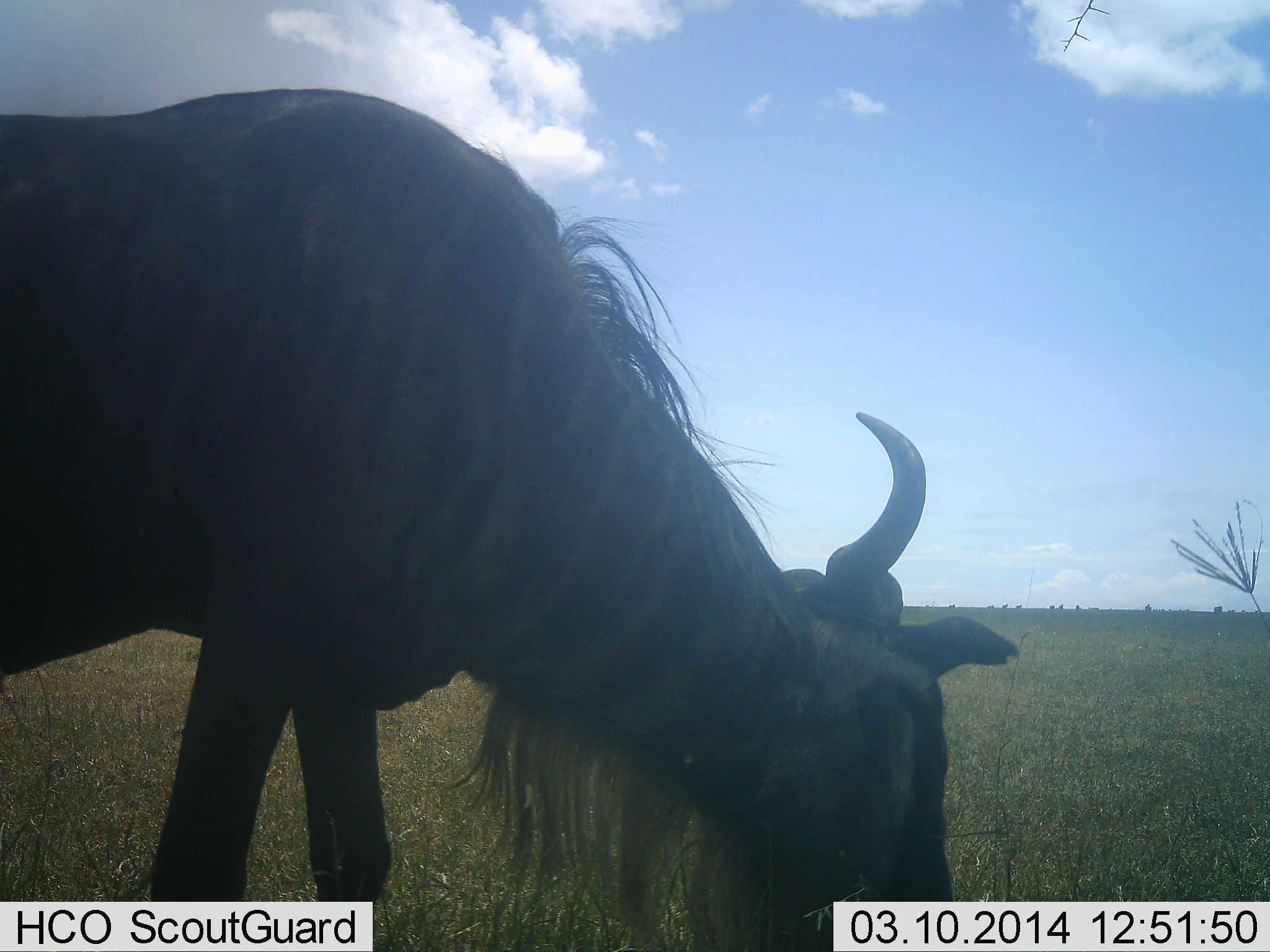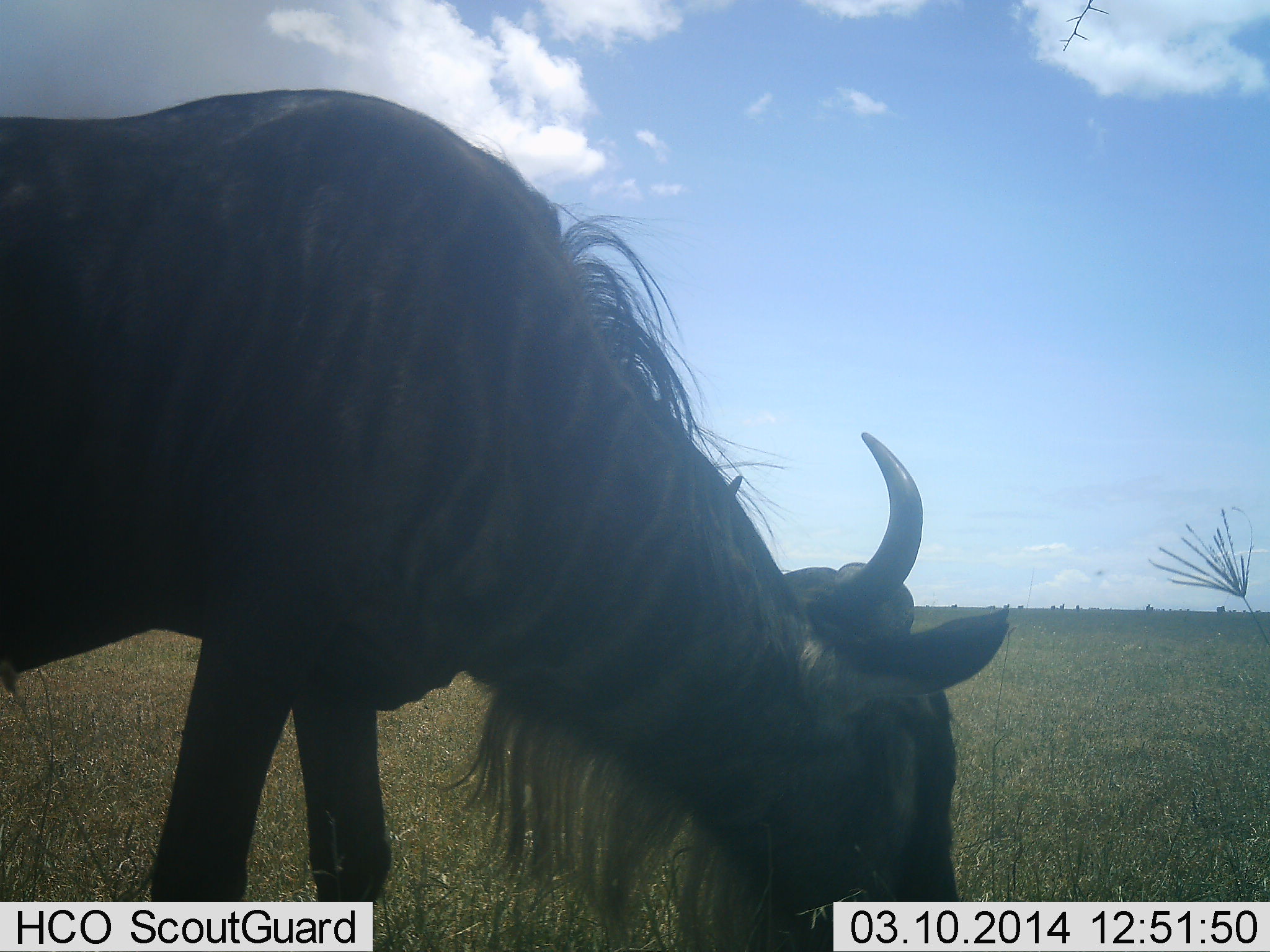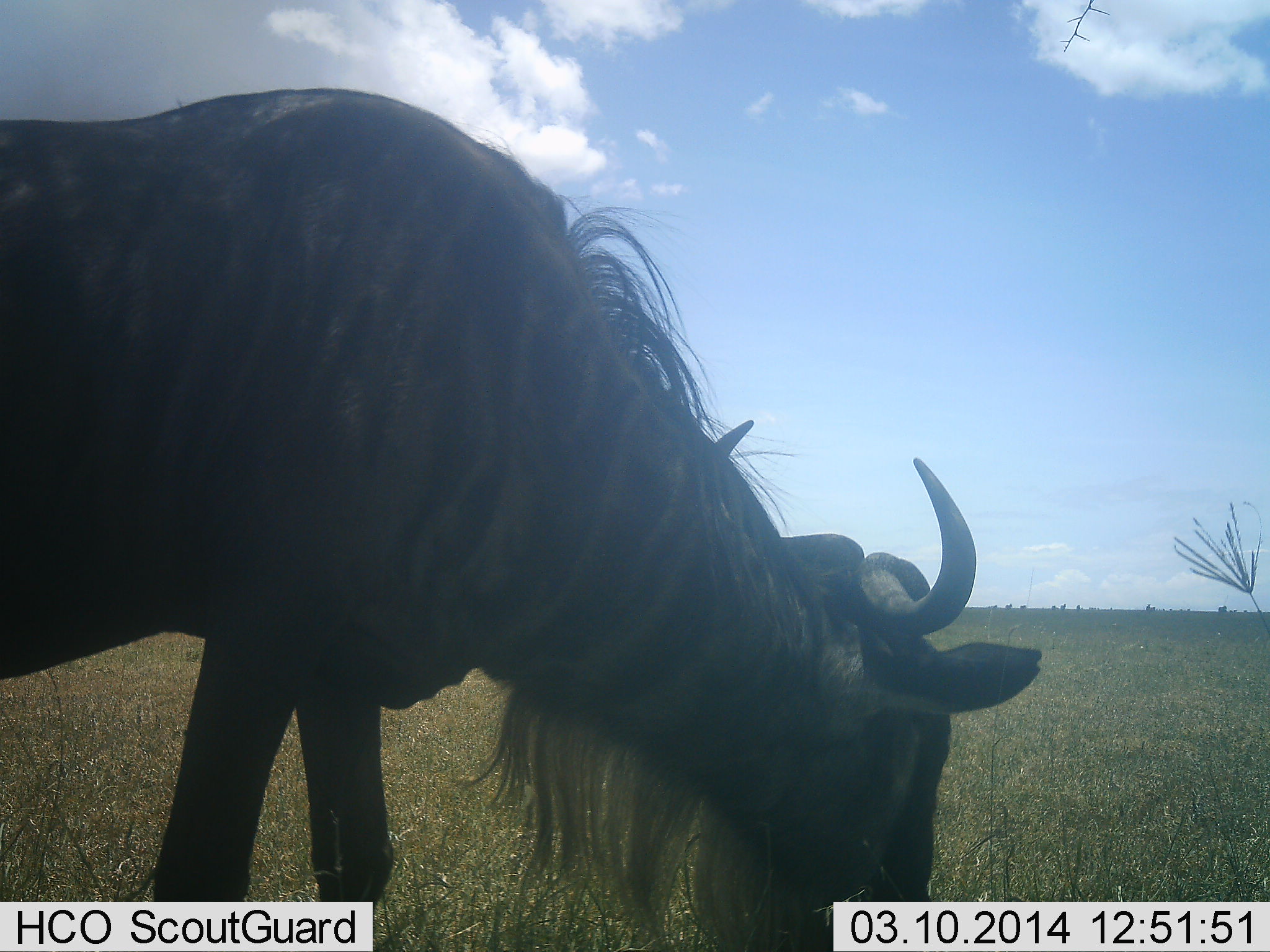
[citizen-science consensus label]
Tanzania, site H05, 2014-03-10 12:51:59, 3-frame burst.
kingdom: Animalia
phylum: Chordata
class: Mammalia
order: Artiodactyla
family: Bovidae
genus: Connochaetes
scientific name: Connochaetes taurinus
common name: blue wildebeest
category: wildebeest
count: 1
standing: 40%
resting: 0%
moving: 10%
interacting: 0%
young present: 0%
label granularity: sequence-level